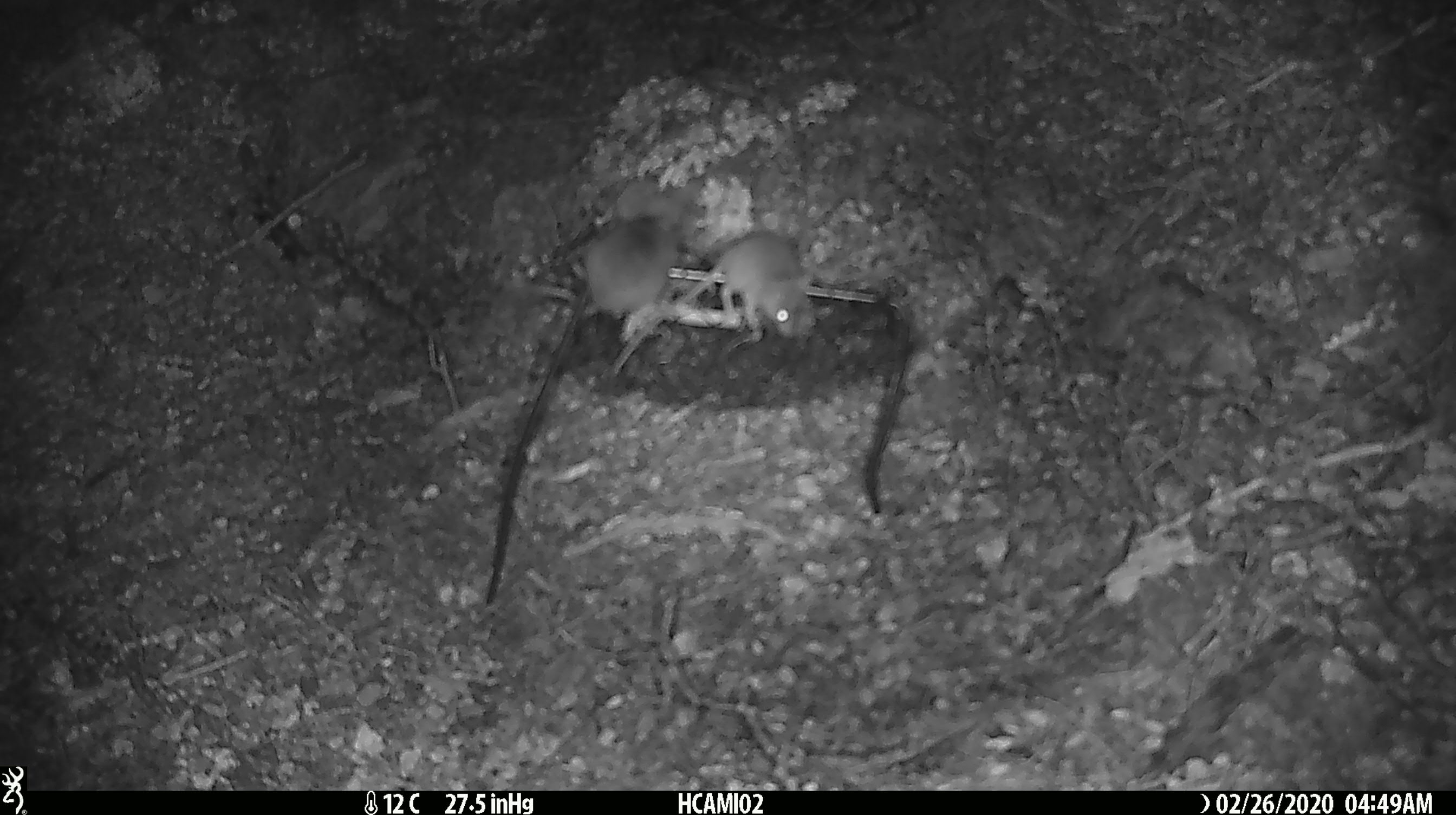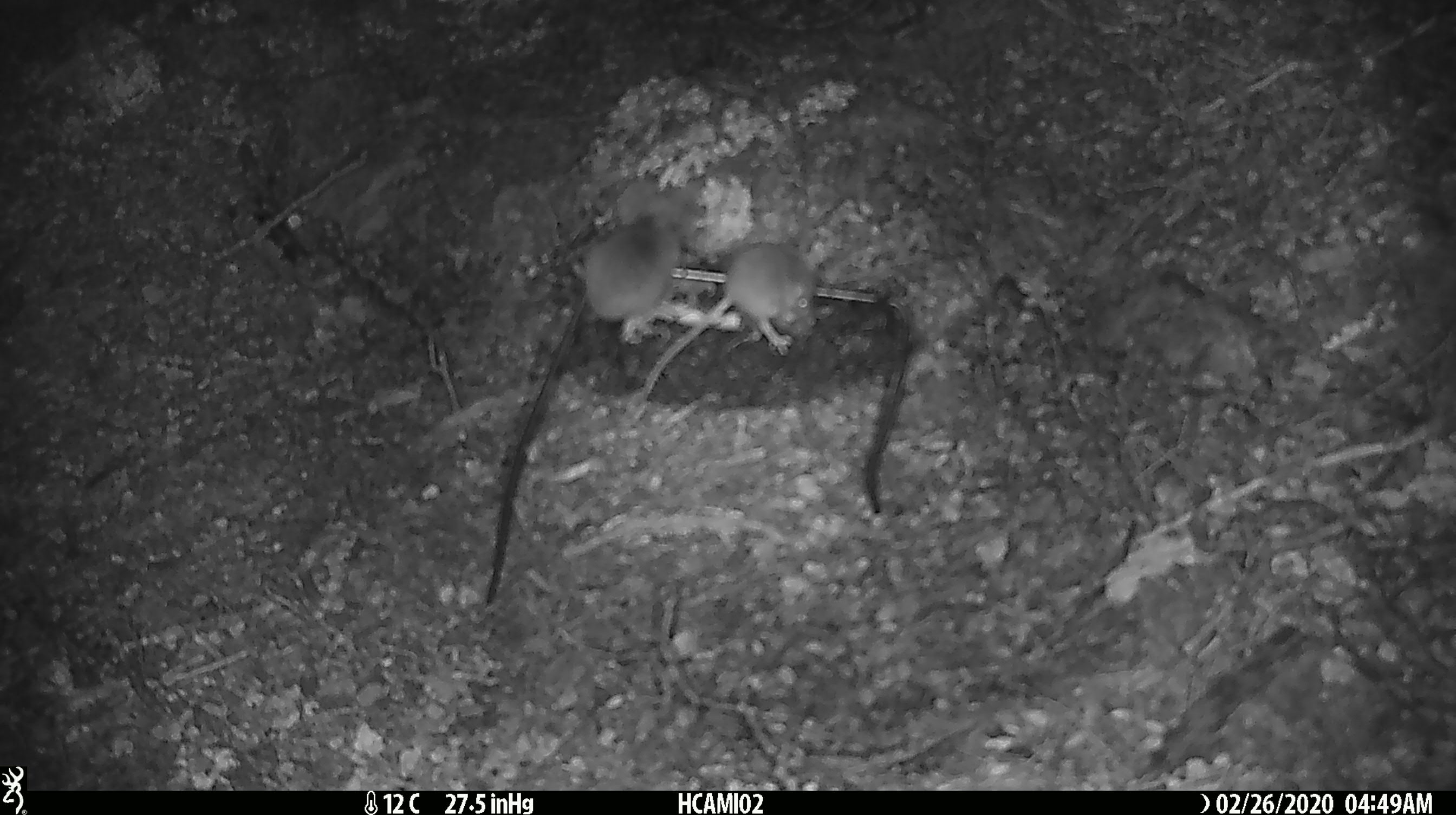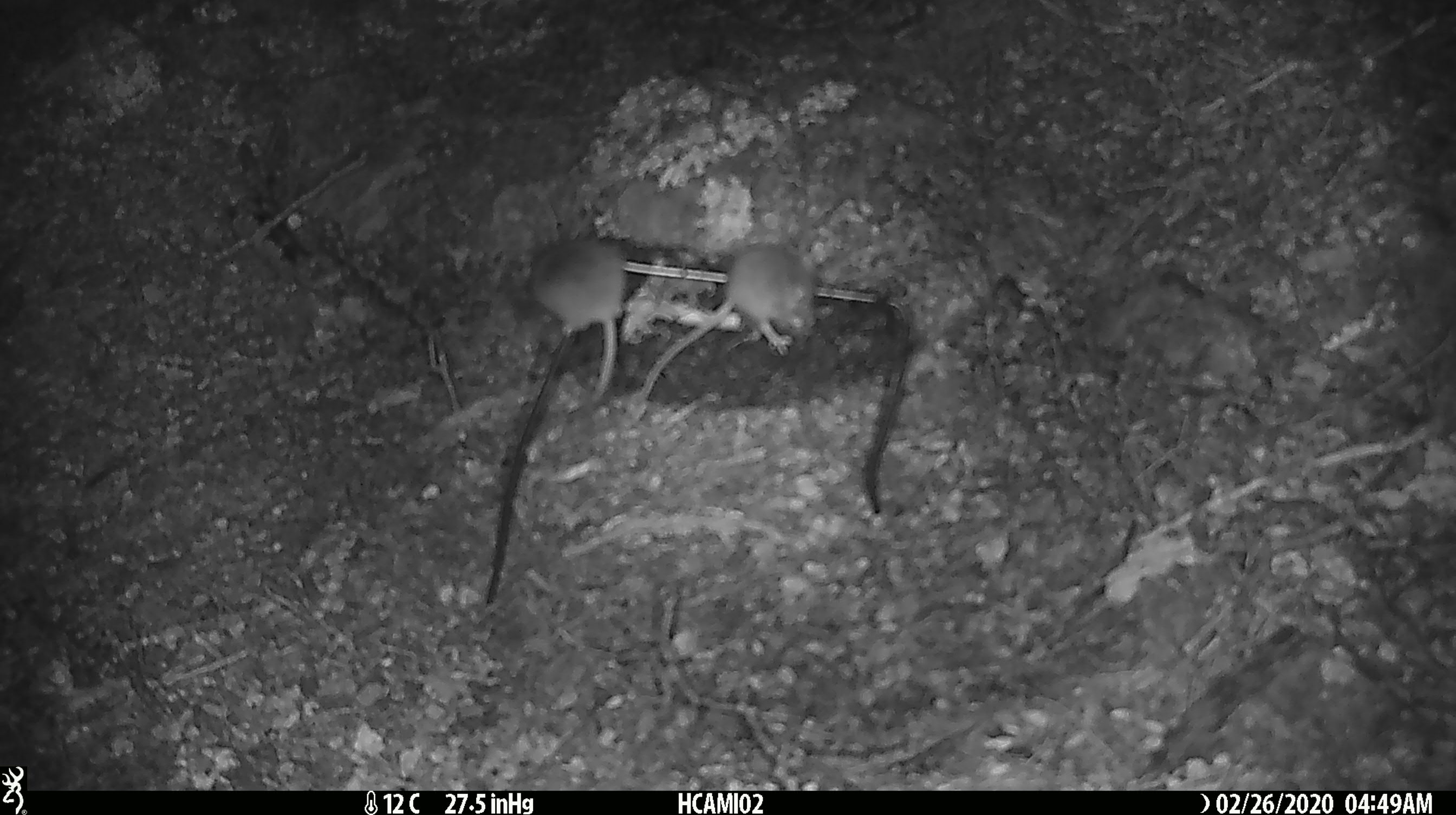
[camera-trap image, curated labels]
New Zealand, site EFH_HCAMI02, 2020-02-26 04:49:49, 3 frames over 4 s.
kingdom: Animalia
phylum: Chordata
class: Mammalia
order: Rodentia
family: Muridae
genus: Mus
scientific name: Mus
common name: mouse